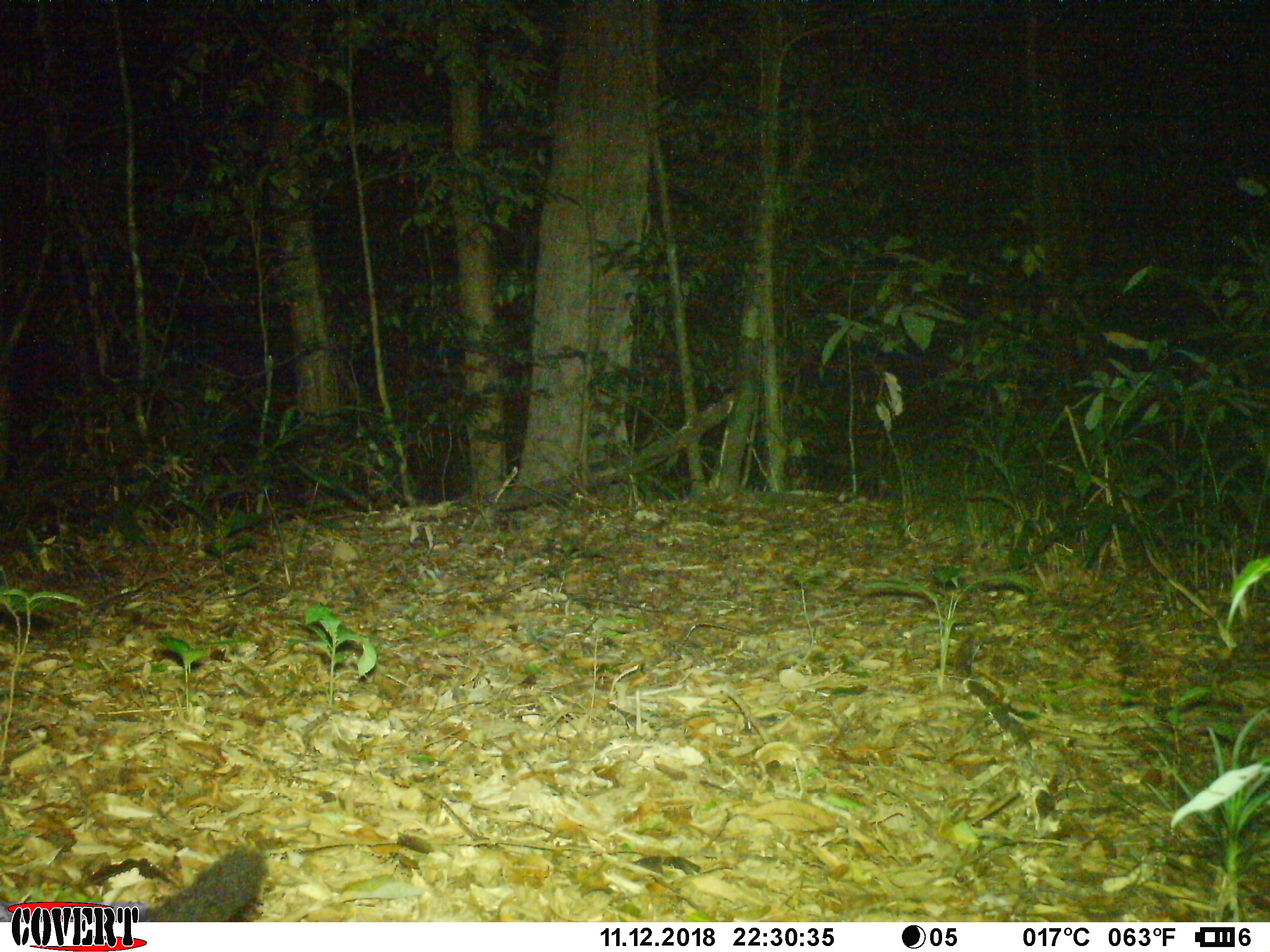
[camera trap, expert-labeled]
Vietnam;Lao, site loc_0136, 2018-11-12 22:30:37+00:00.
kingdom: Animalia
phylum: Chordata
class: Mammalia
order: Carnivora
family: Viverridae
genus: Paguma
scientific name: Paguma larvata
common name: masked palm civet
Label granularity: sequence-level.